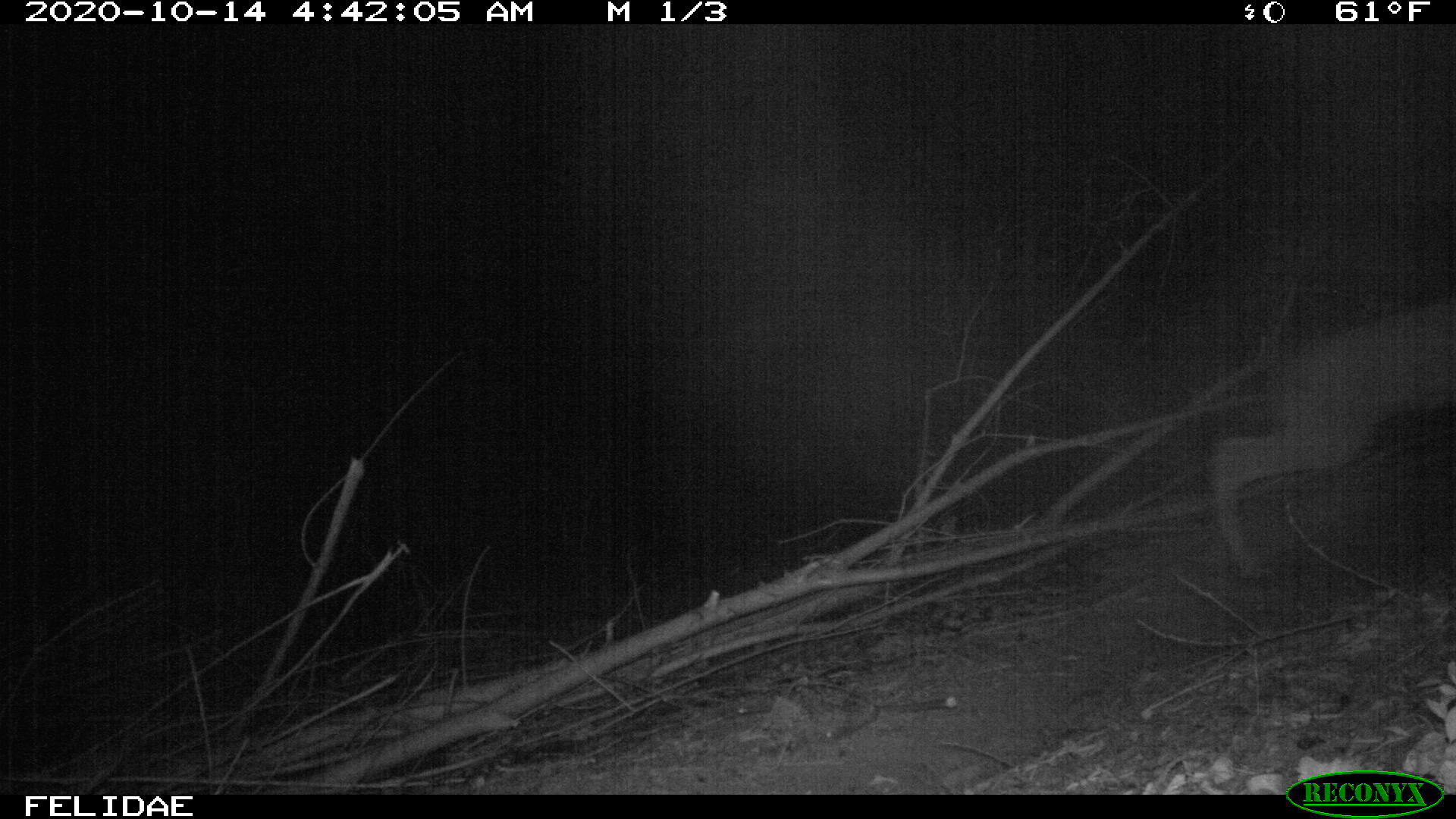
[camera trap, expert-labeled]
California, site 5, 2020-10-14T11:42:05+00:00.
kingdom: Animalia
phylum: Chordata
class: Mammalia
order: Artiodactyla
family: Cervidae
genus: Odocoileus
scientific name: Odocoileus hemionus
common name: mule deer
Mule deer (Odocoileus hemionus).